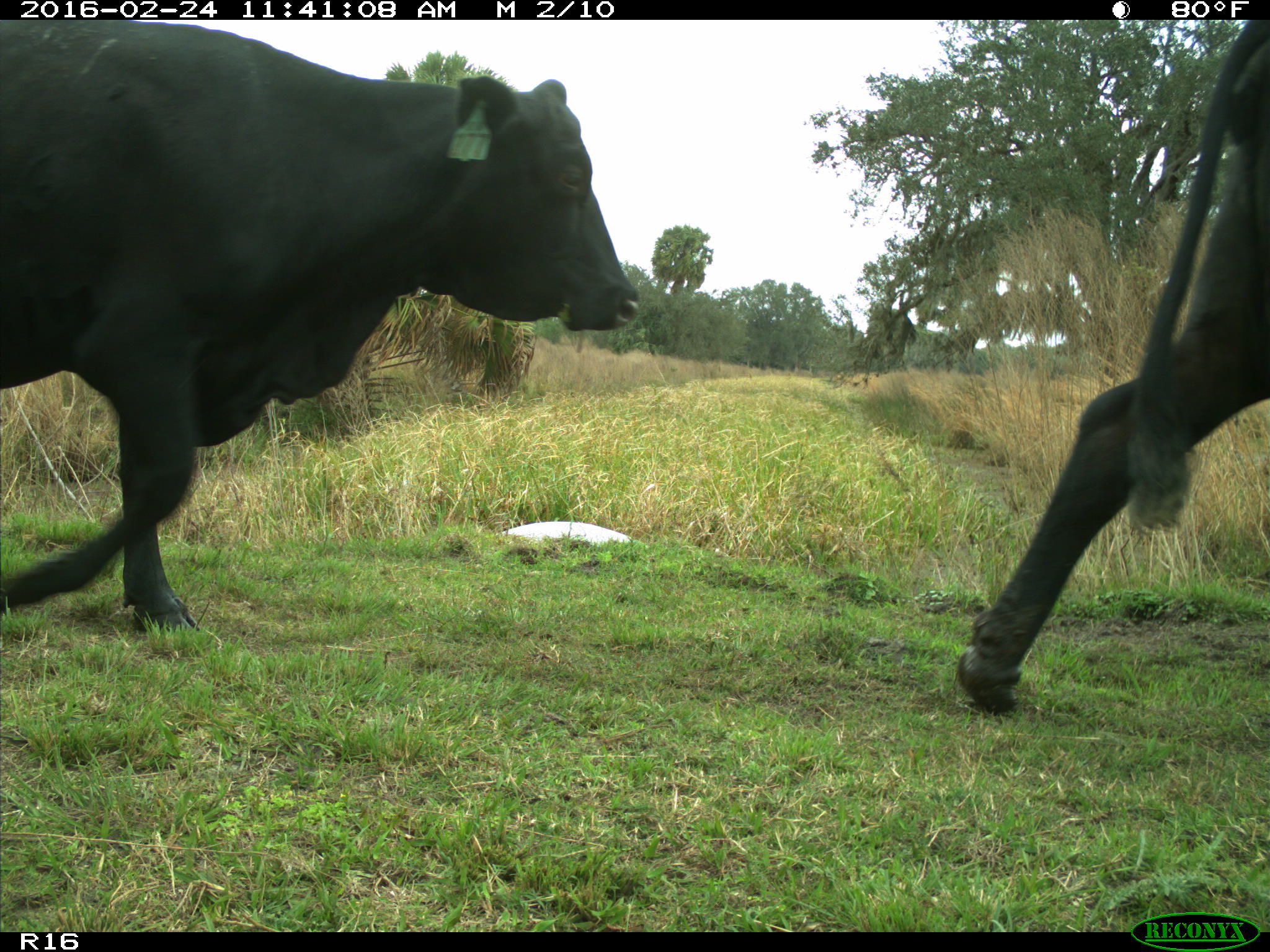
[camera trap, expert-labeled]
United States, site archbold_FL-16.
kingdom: Animalia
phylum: Chordata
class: Mammalia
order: Artiodactyla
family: Bovidae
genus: Bos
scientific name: Bos taurus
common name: domestic cow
Bos taurus (domestic cow).